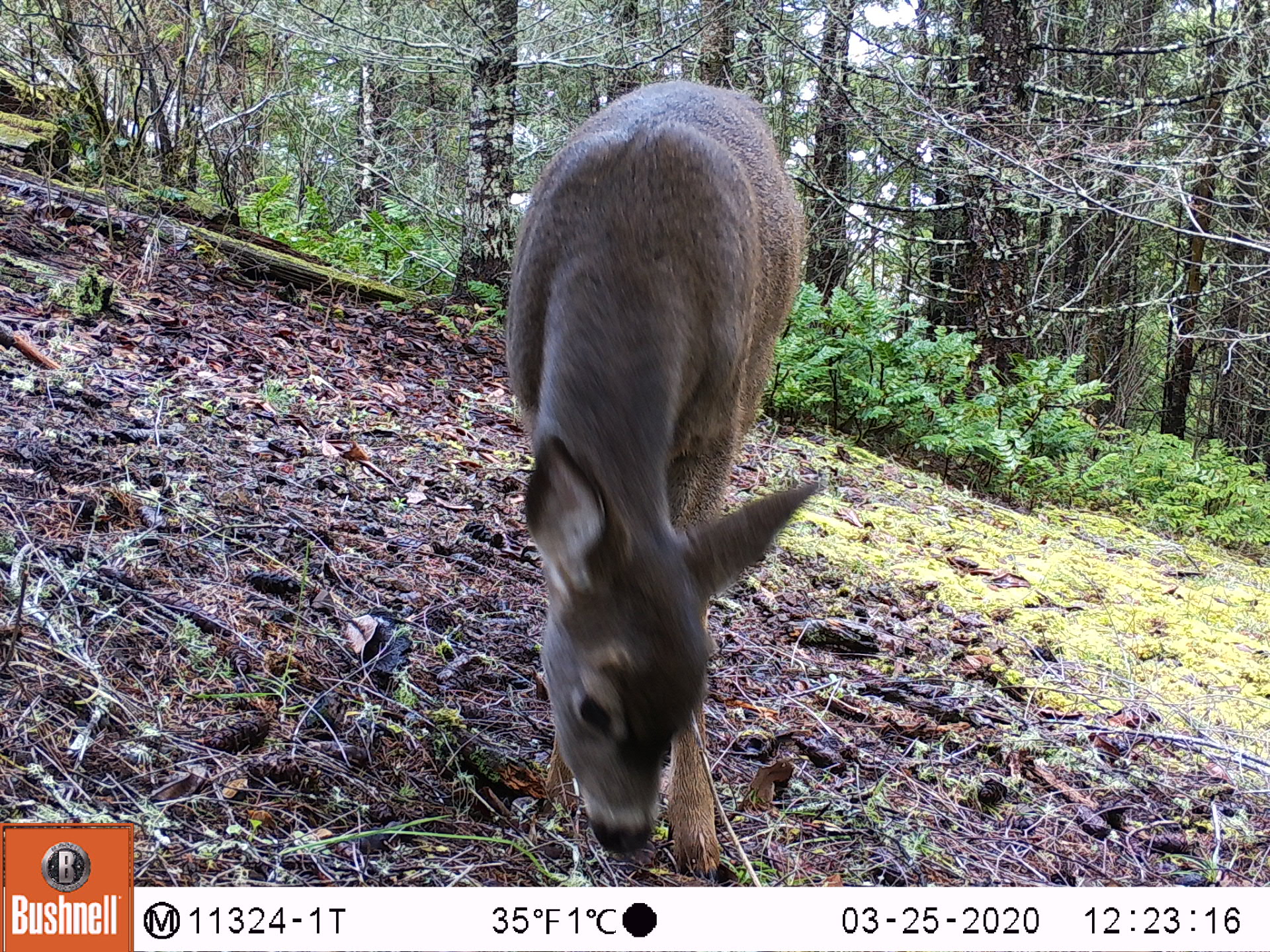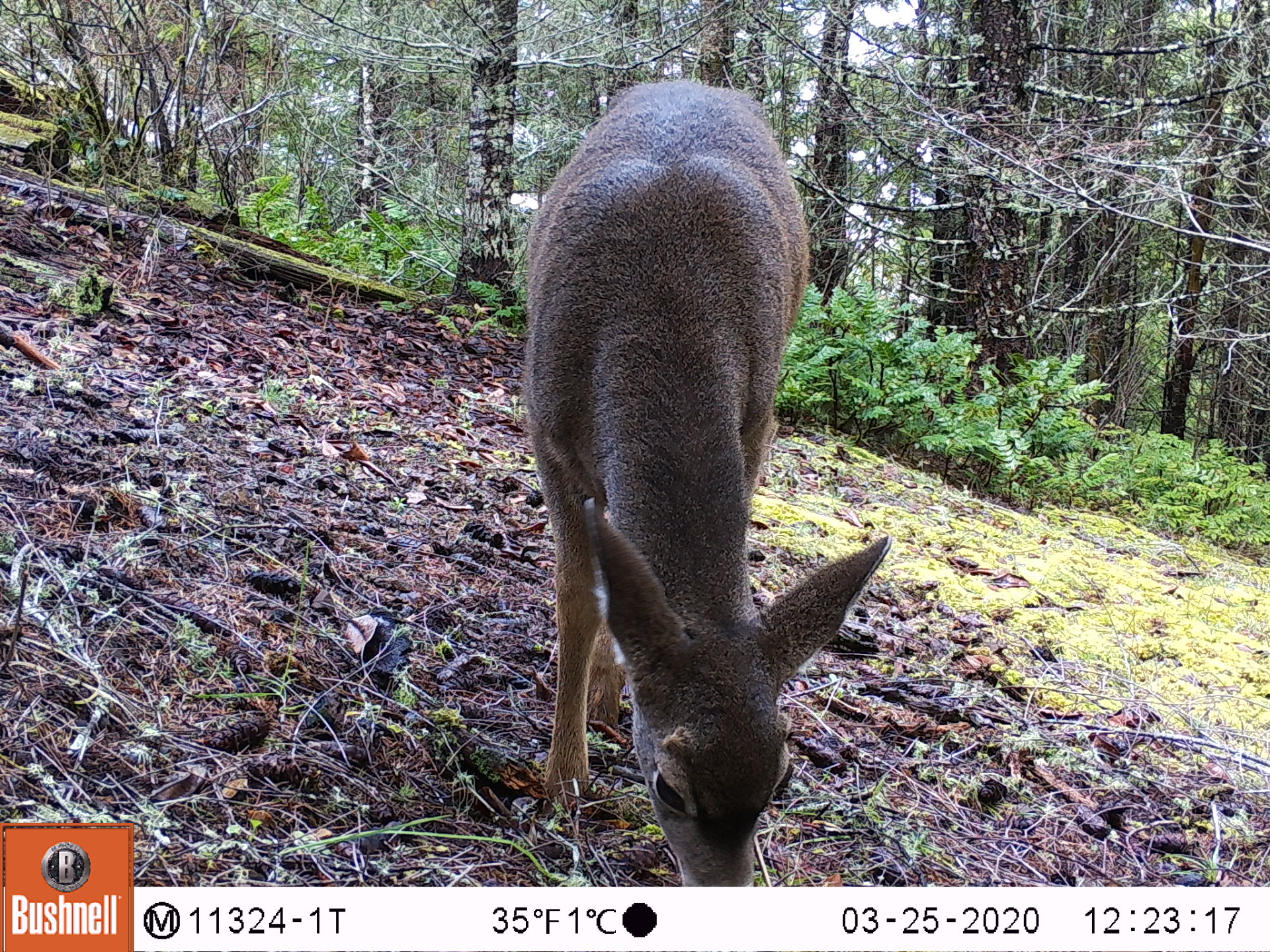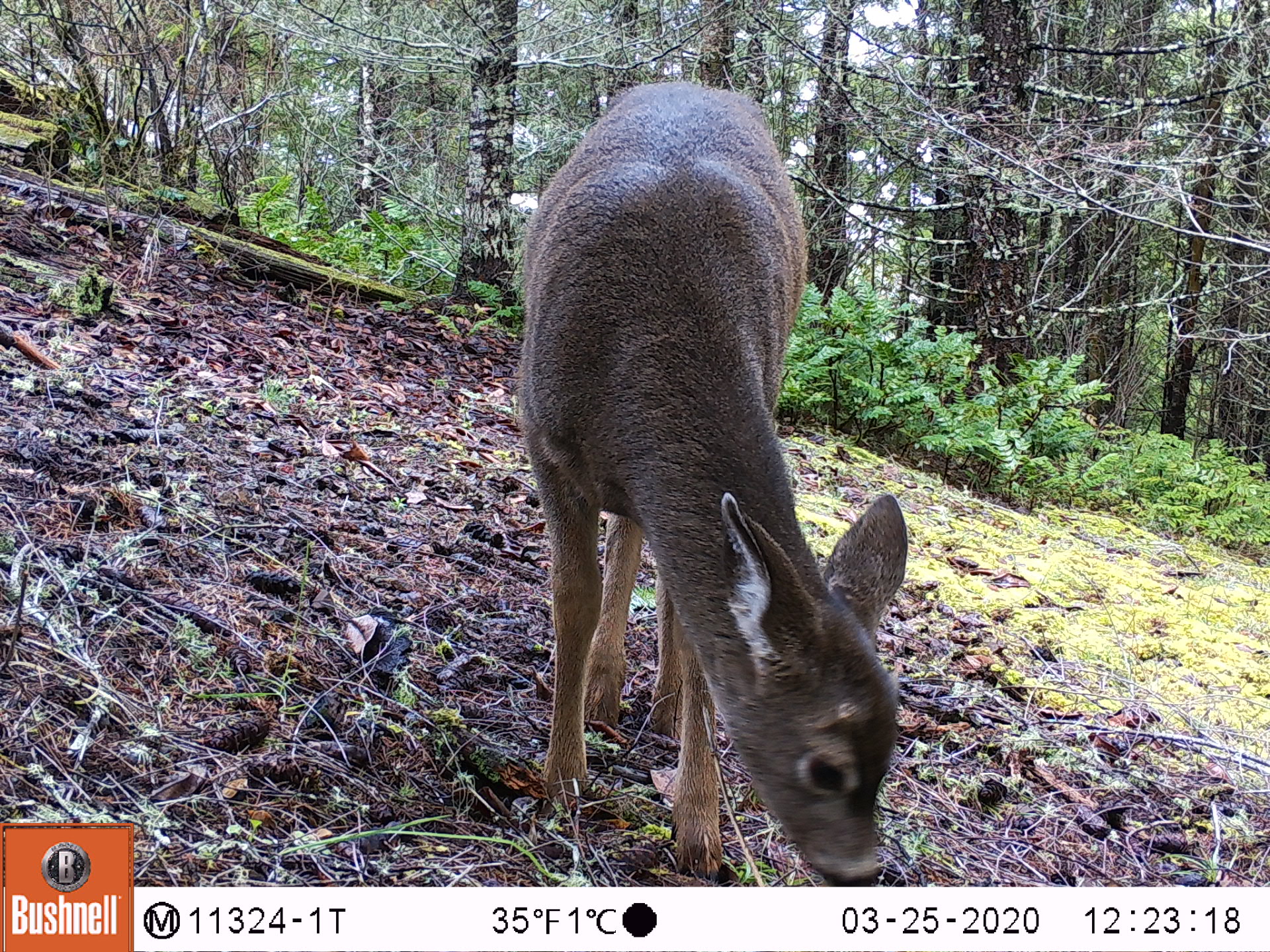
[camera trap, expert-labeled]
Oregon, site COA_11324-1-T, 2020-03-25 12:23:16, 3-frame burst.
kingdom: Animalia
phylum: Chordata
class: Mammalia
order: Artiodactyla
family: Cervidae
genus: Odocoileus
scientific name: Odocoileus hemionus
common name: black-tailed deer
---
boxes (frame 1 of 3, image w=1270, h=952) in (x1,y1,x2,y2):
black-tailed deer: (492,62,836,873)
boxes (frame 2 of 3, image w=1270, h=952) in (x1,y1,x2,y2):
black-tailed deer: (516,67,889,880)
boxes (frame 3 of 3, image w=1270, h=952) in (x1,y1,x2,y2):
black-tailed deer: (503,80,924,878)